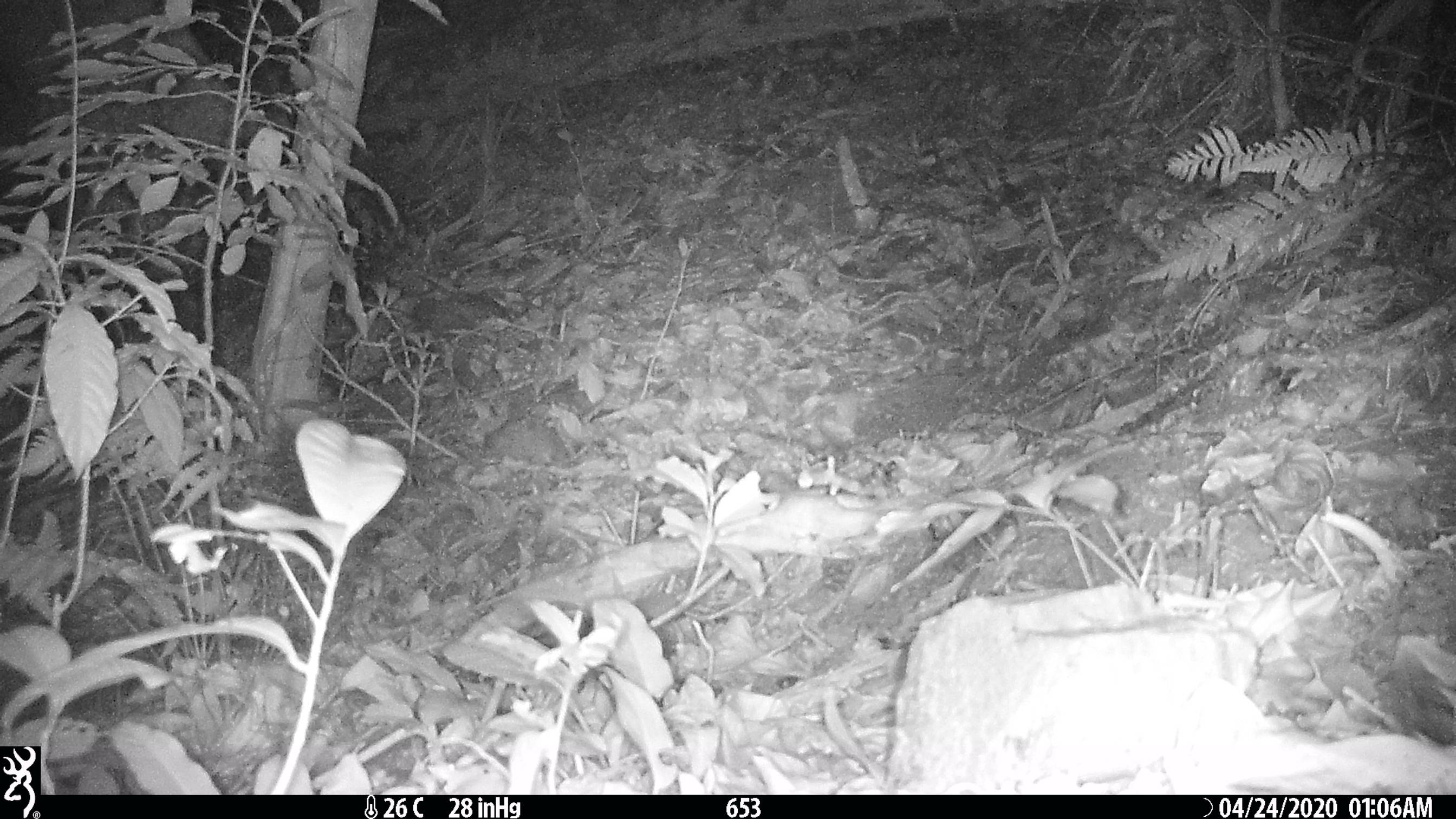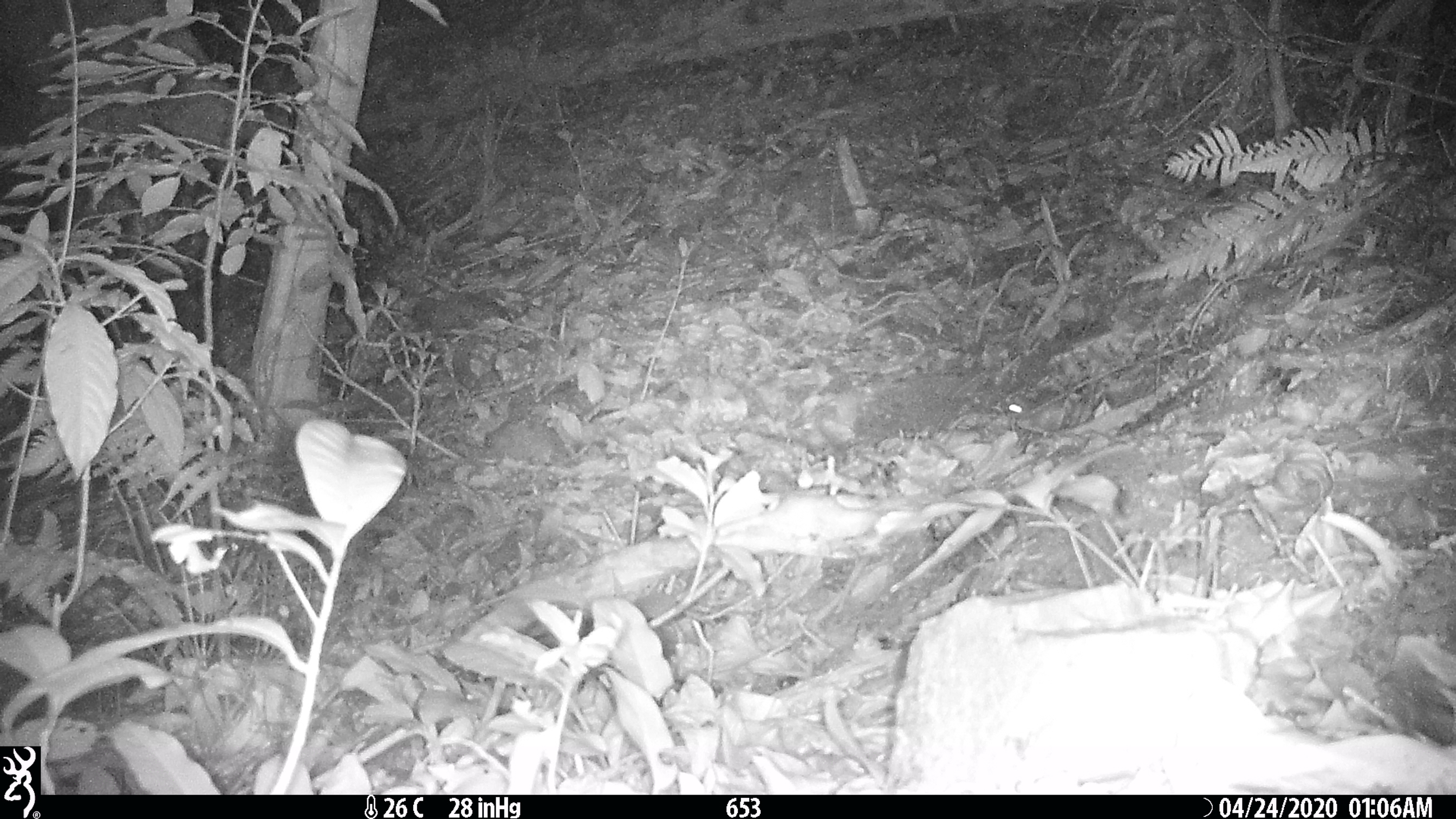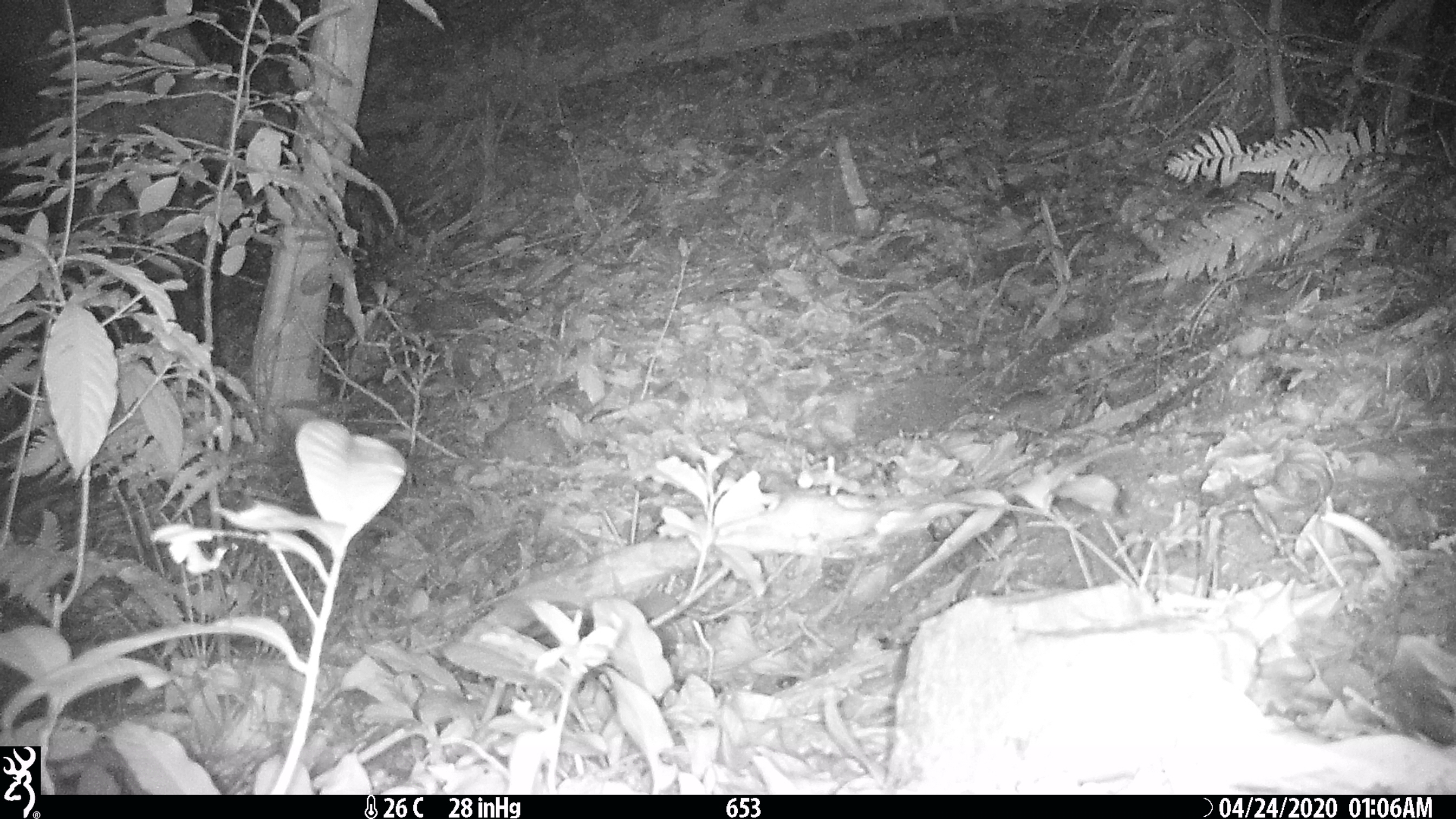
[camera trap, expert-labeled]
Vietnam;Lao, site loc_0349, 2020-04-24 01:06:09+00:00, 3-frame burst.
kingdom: Animalia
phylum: Chordata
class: Mammalia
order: Rodentia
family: Muridae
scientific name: Muridae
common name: old-world mice and rats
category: unidentified murid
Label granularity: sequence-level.